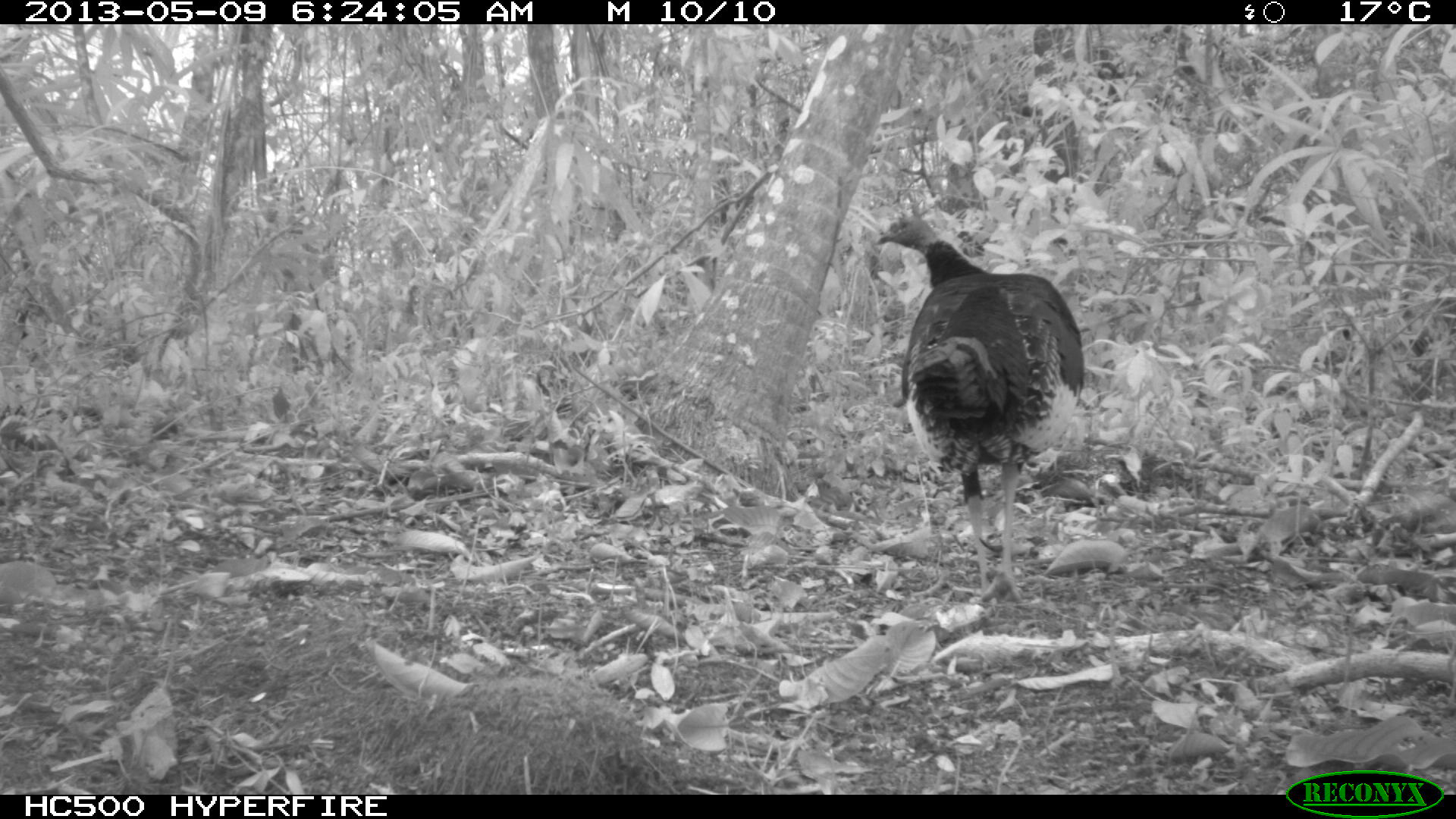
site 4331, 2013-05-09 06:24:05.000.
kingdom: Animalia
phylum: Chordata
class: Aves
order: Galliformes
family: Phasianidae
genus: Meleagris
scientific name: Meleagris ocellata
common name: ocellated turkey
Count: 1.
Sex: male.